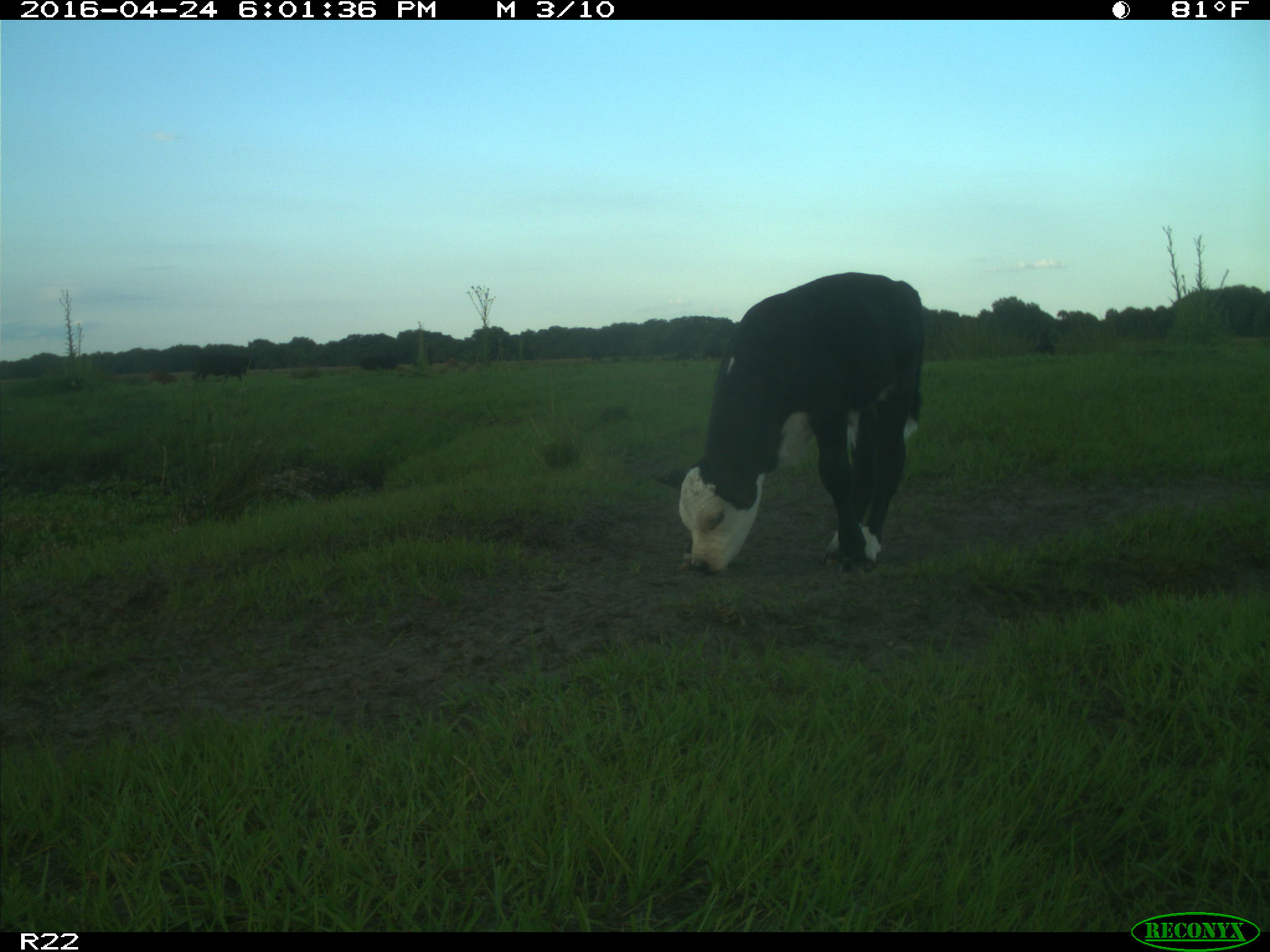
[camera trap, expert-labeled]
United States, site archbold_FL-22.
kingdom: Animalia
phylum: Chordata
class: Mammalia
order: Artiodactyla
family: Bovidae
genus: Bos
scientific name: Bos taurus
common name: domestic cow